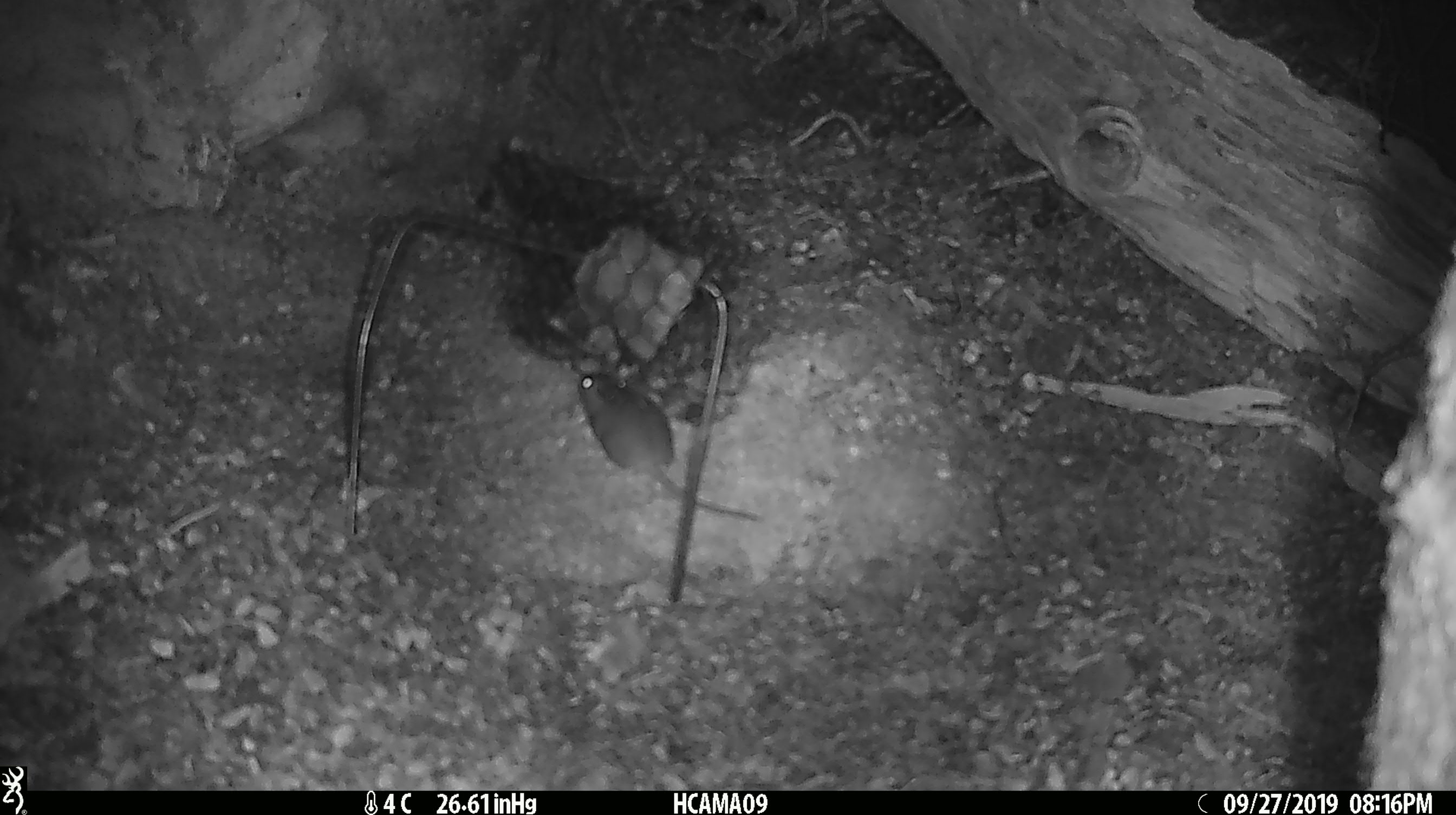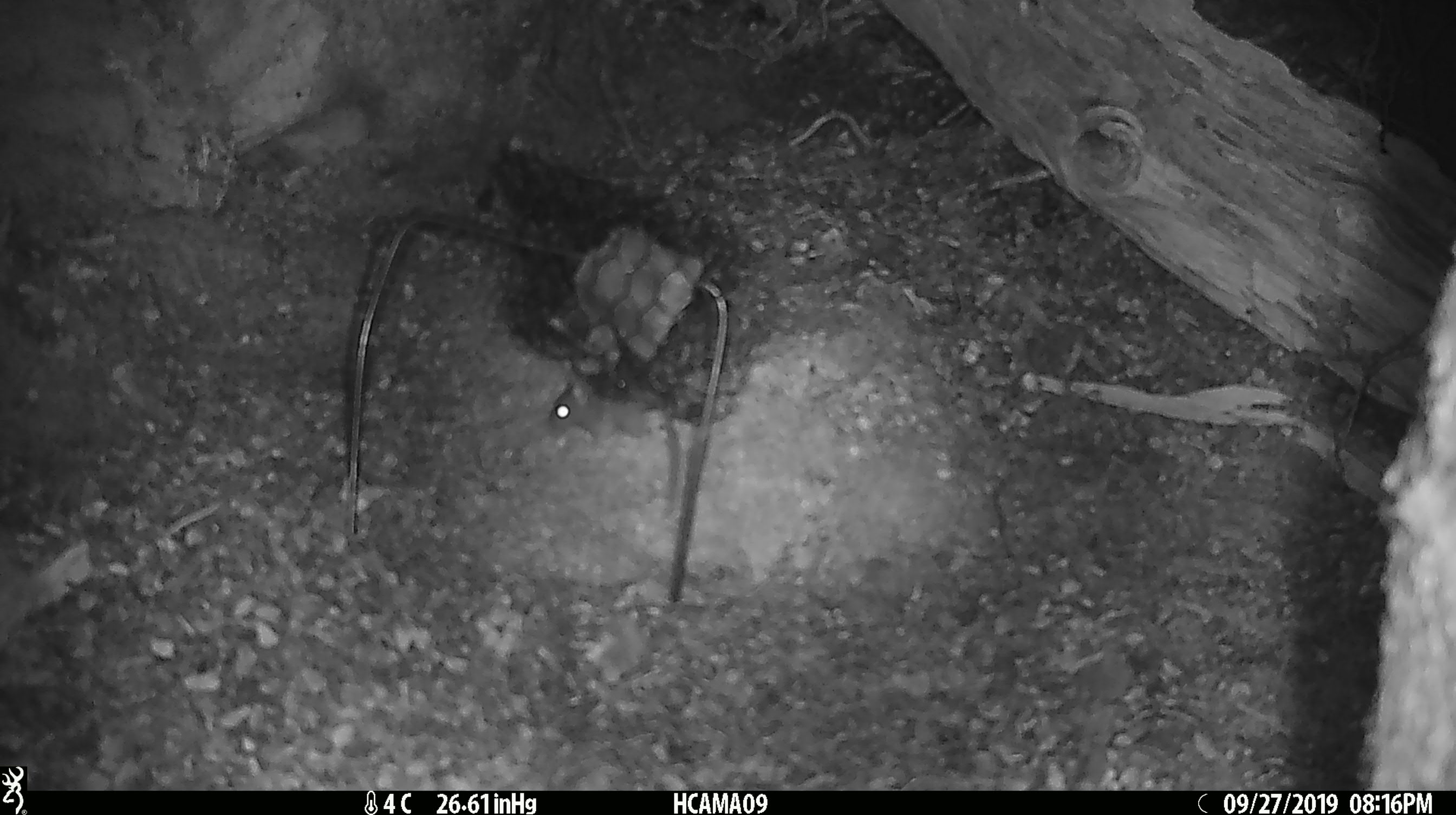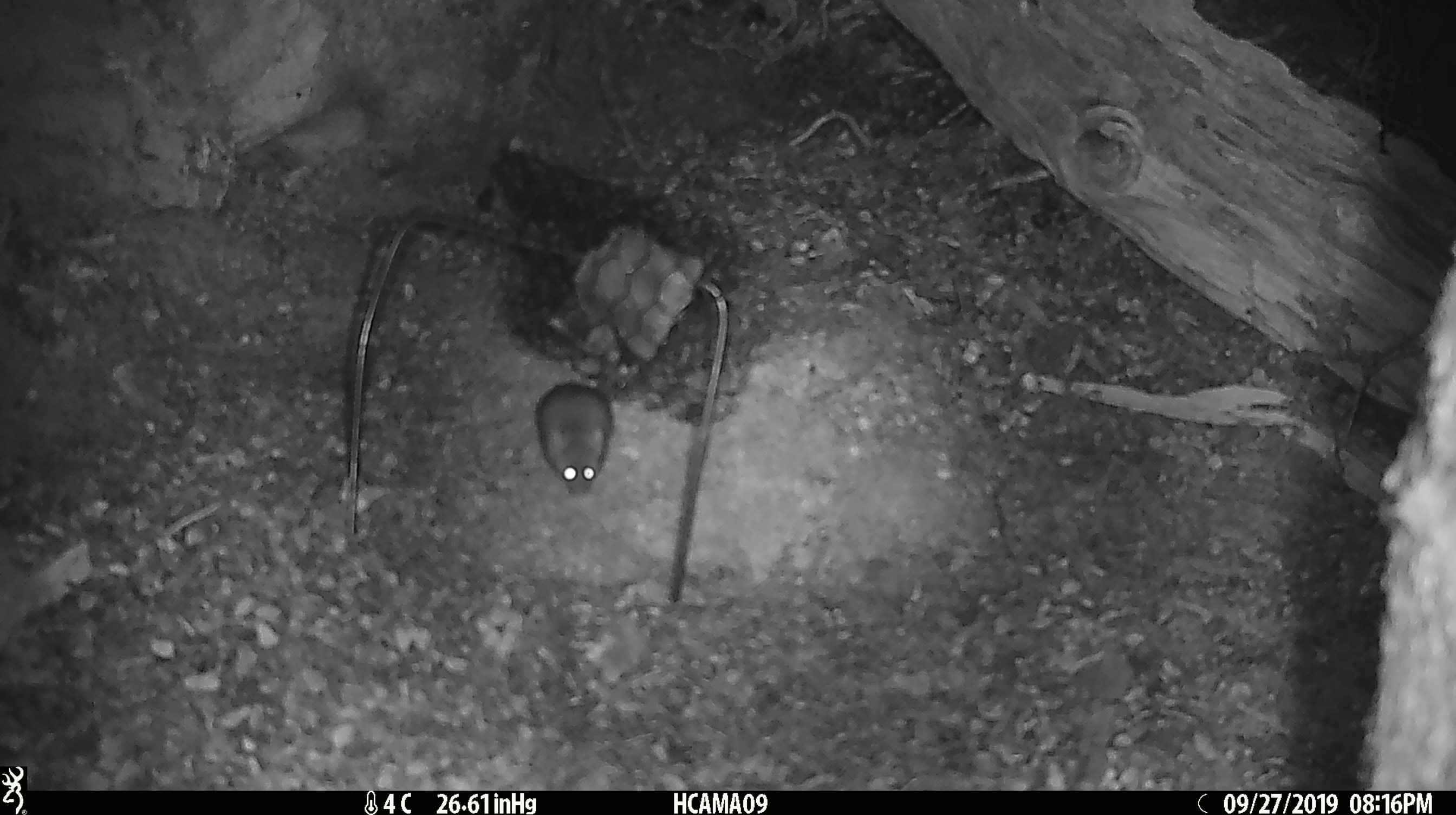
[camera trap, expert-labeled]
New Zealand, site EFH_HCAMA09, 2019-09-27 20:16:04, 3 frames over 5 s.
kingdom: Animalia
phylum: Chordata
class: Mammalia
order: Rodentia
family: Muridae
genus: Mus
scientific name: Mus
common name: mouse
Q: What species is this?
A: Mouse (Mus).